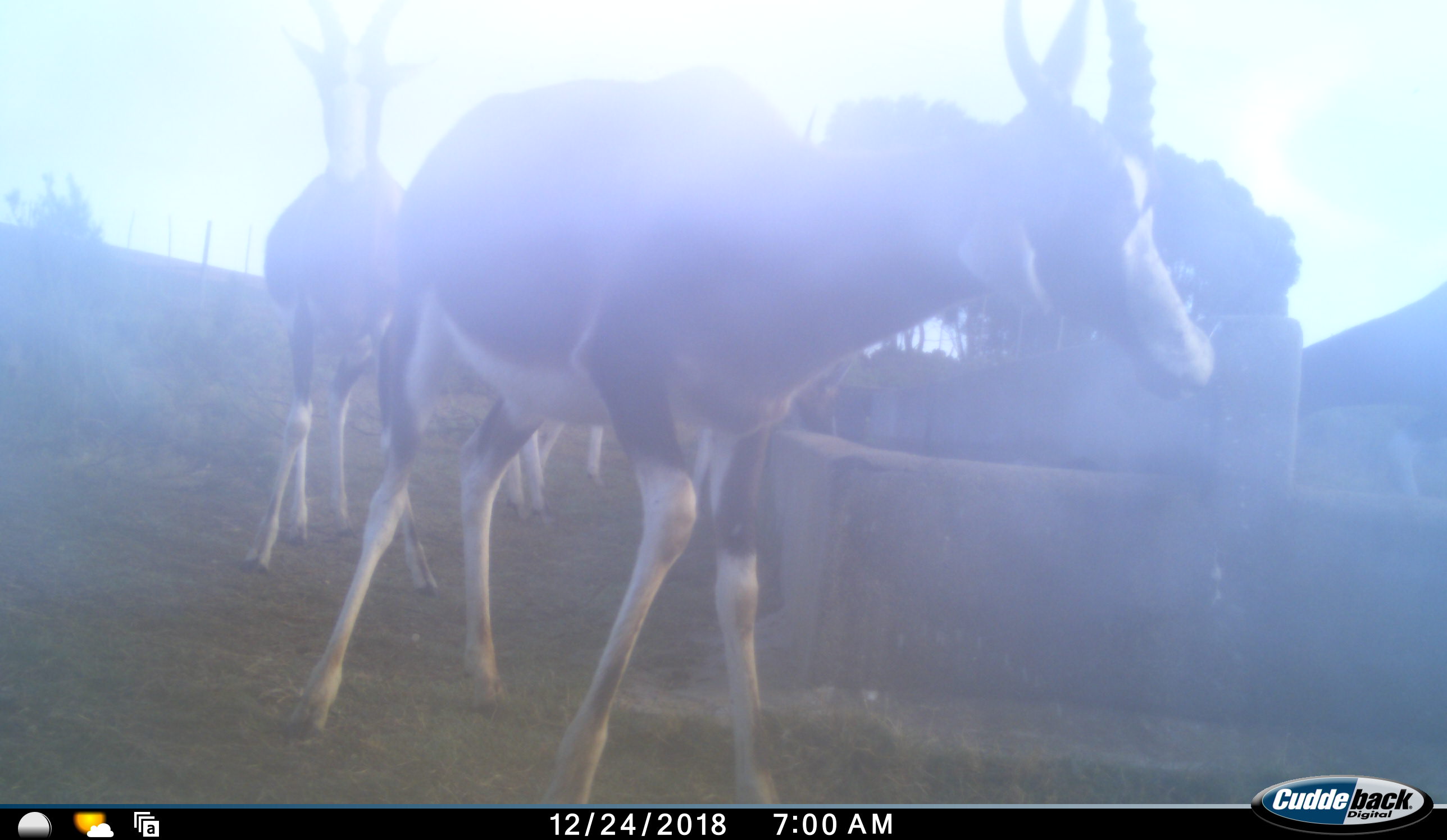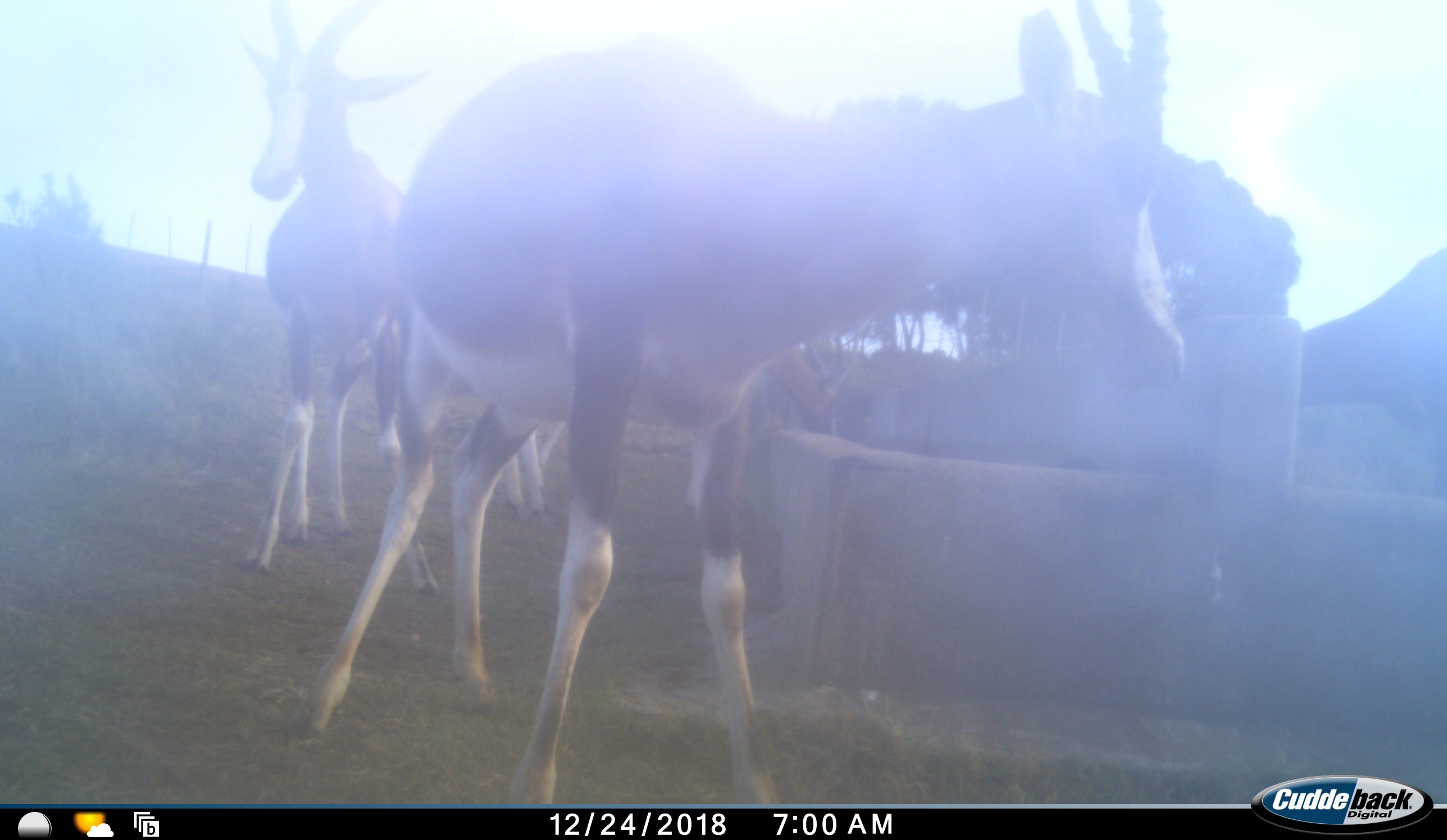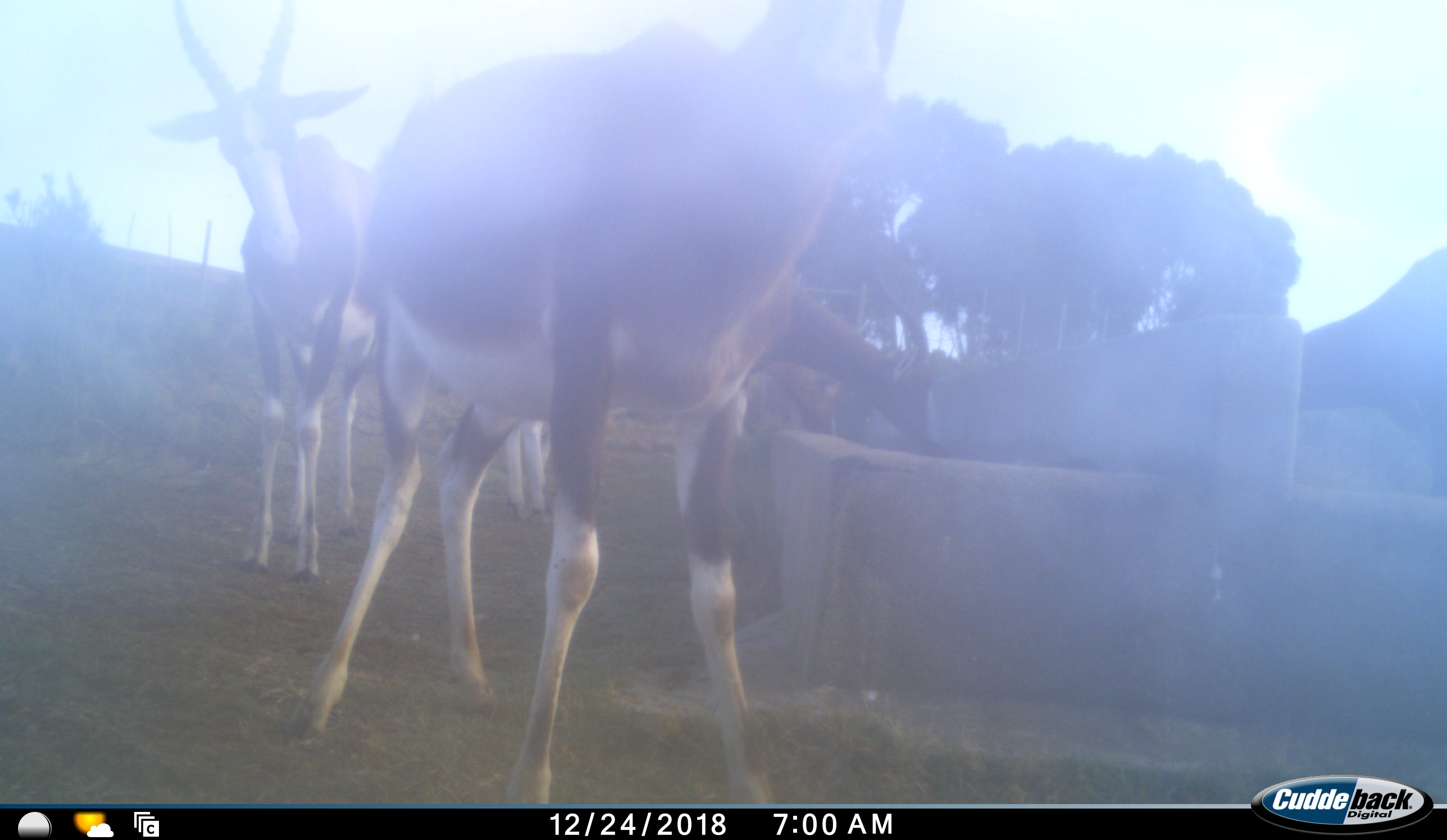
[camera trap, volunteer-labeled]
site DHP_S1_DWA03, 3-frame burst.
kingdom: Animalia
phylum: Chordata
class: Mammalia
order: Artiodactyla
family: Bovidae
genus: Damaliscus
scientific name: Damaliscus pygargus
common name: bontebok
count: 4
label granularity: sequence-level